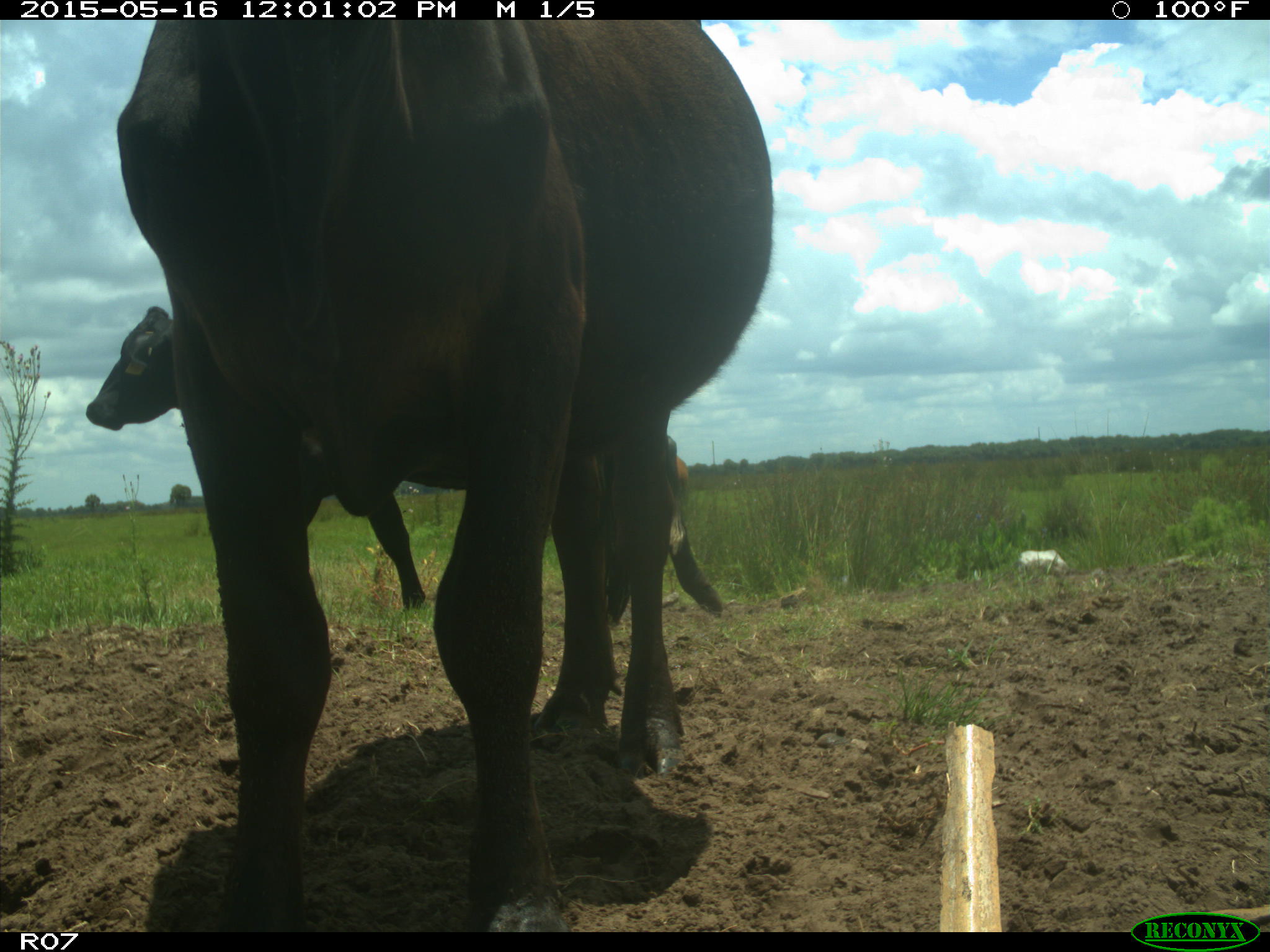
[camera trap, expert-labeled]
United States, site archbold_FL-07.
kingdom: Animalia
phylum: Chordata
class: Mammalia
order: Artiodactyla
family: Bovidae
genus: Bos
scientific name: Bos taurus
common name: domestic cow